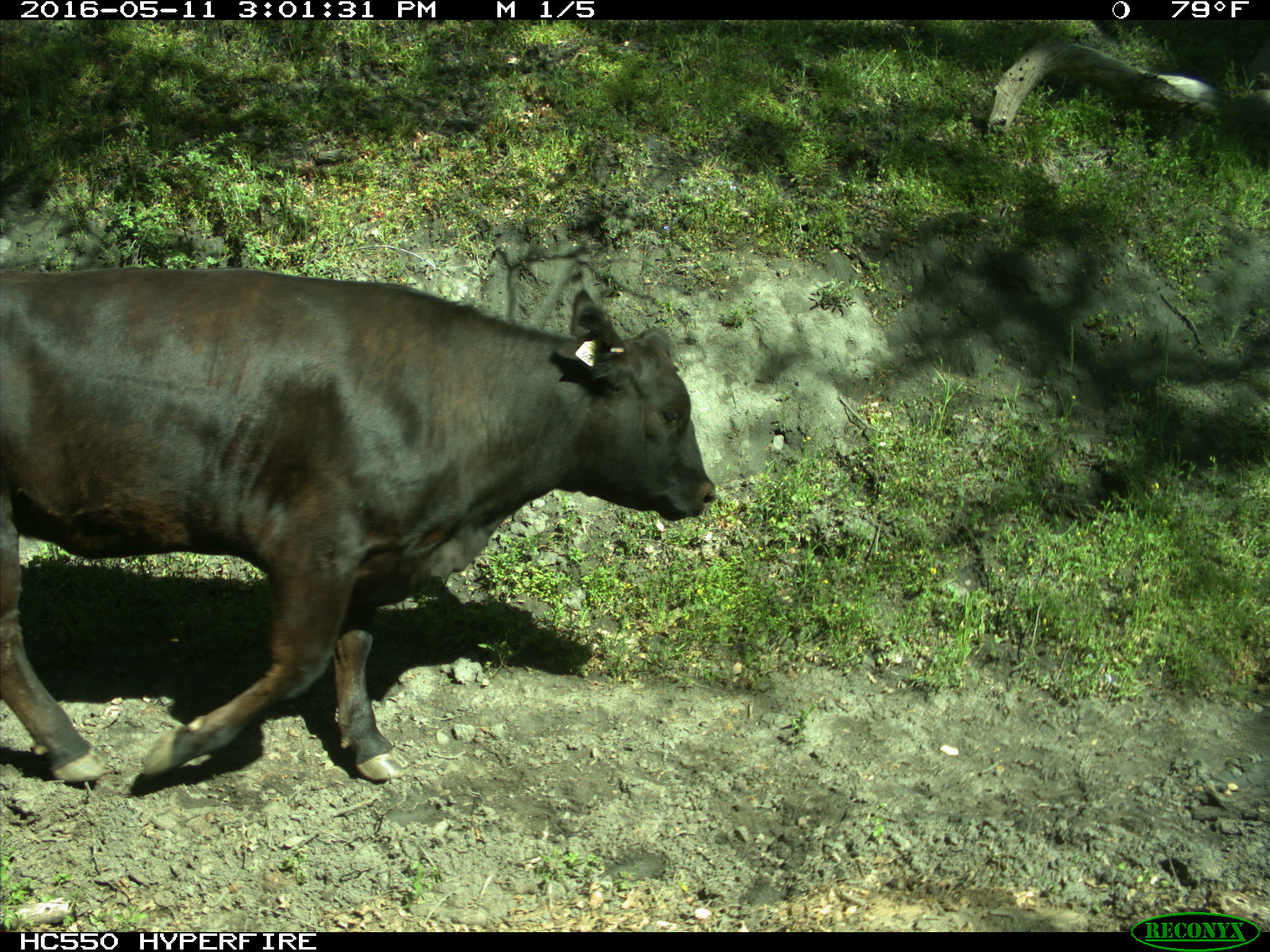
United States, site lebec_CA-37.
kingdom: Animalia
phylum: Chordata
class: Mammalia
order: Artiodactyla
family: Bovidae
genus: Bos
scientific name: Bos taurus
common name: domestic cow